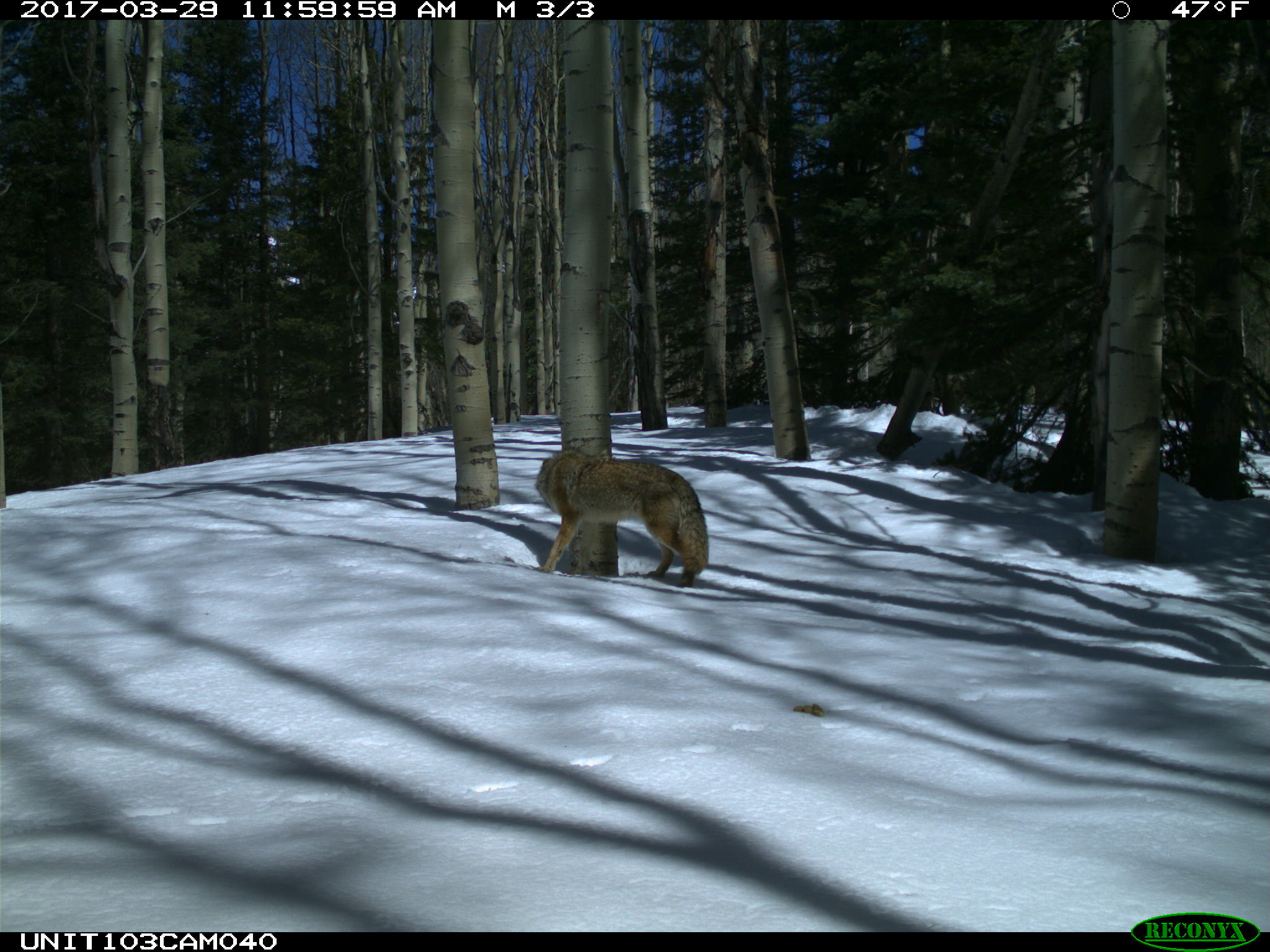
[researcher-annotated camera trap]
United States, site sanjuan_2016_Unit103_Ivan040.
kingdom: Animalia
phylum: Chordata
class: Mammalia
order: Carnivora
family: Canidae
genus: Canis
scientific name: Canis latrans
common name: coyote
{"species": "Canis latrans (coyote)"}